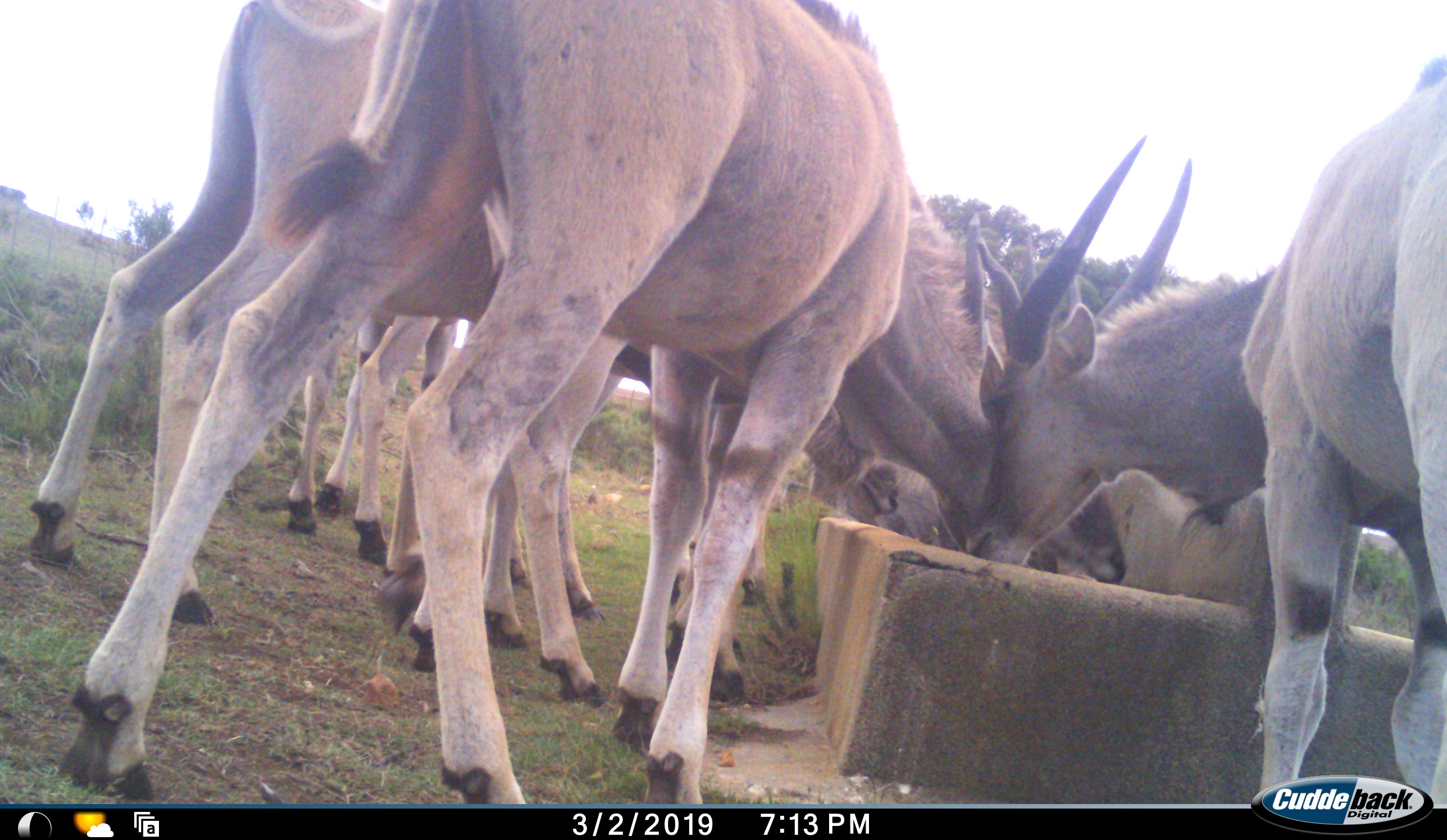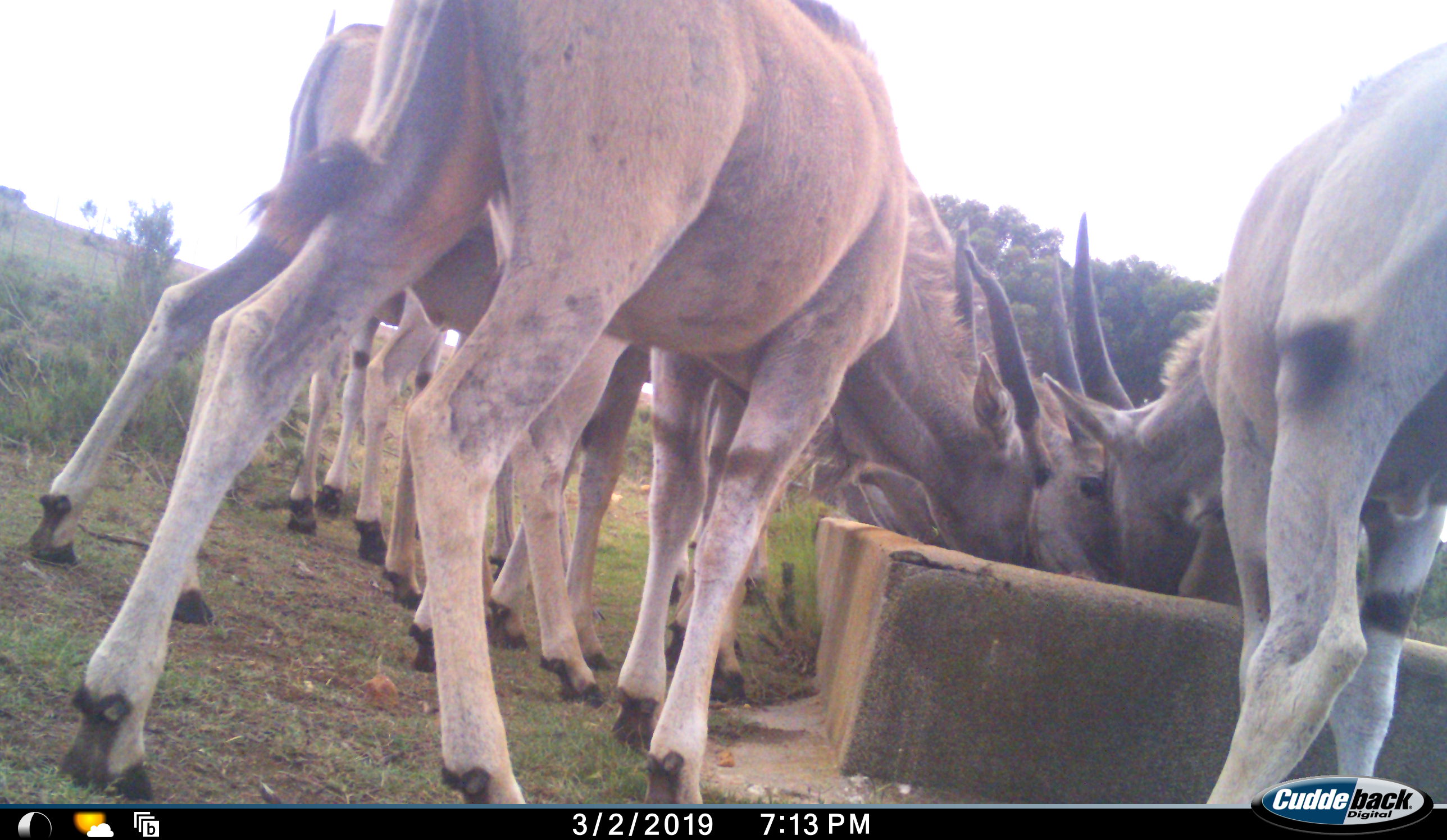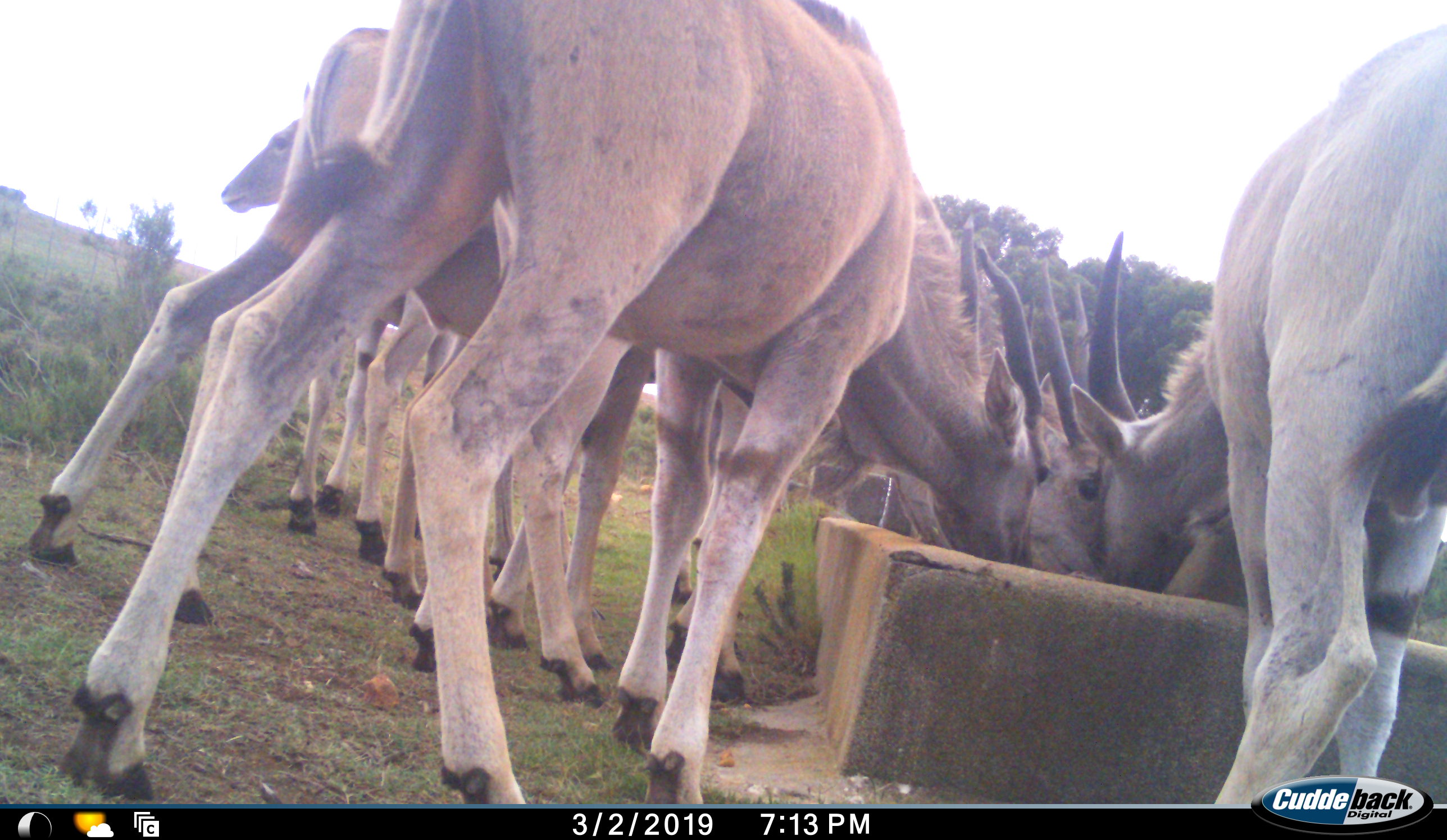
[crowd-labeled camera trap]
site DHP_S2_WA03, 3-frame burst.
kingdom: Animalia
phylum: Chordata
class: Mammalia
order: Artiodactyla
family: Bovidae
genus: Tragelaphus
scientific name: Tragelaphus oryx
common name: eland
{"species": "eland (Tragelaphus oryx)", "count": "6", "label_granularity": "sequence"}